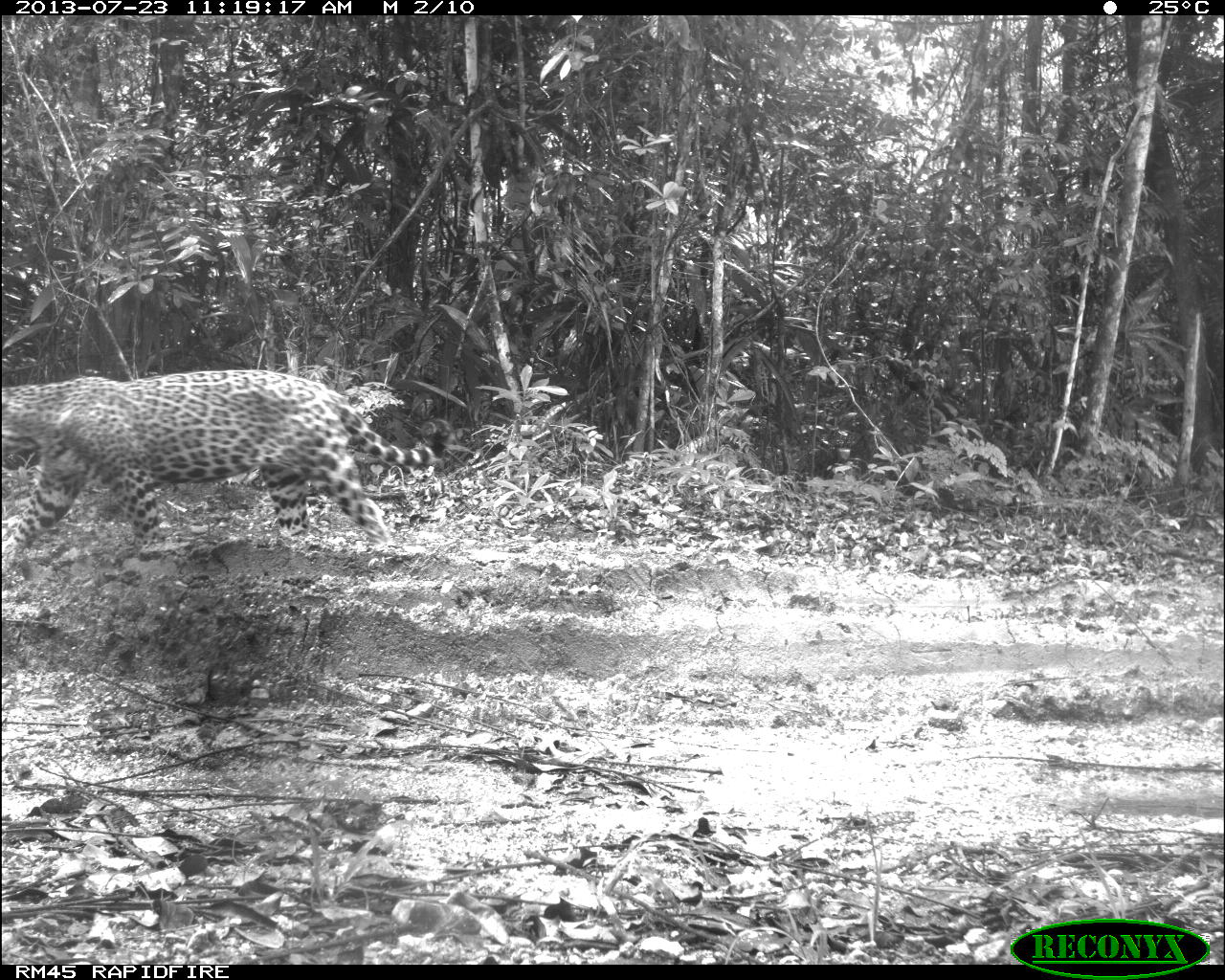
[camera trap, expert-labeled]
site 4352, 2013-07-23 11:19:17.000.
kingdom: Animalia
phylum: Chordata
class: Mammalia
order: Carnivora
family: Felidae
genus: Panthera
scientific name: Panthera onca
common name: jaguar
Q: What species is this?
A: Panthera onca (jaguar).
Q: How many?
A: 1.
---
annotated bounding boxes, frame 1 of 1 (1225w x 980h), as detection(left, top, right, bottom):
panthera onca: detection(0, 368, 446, 553)